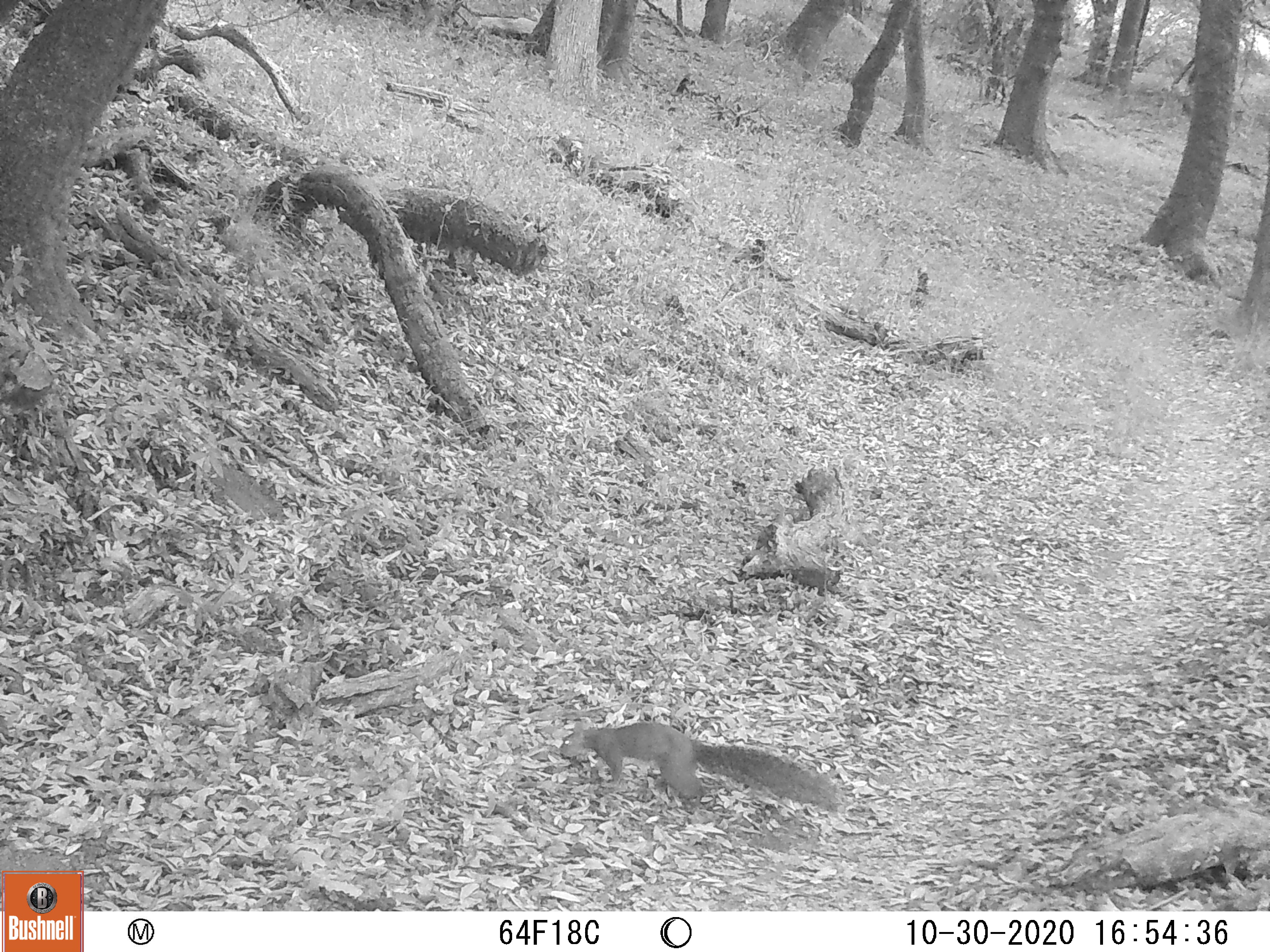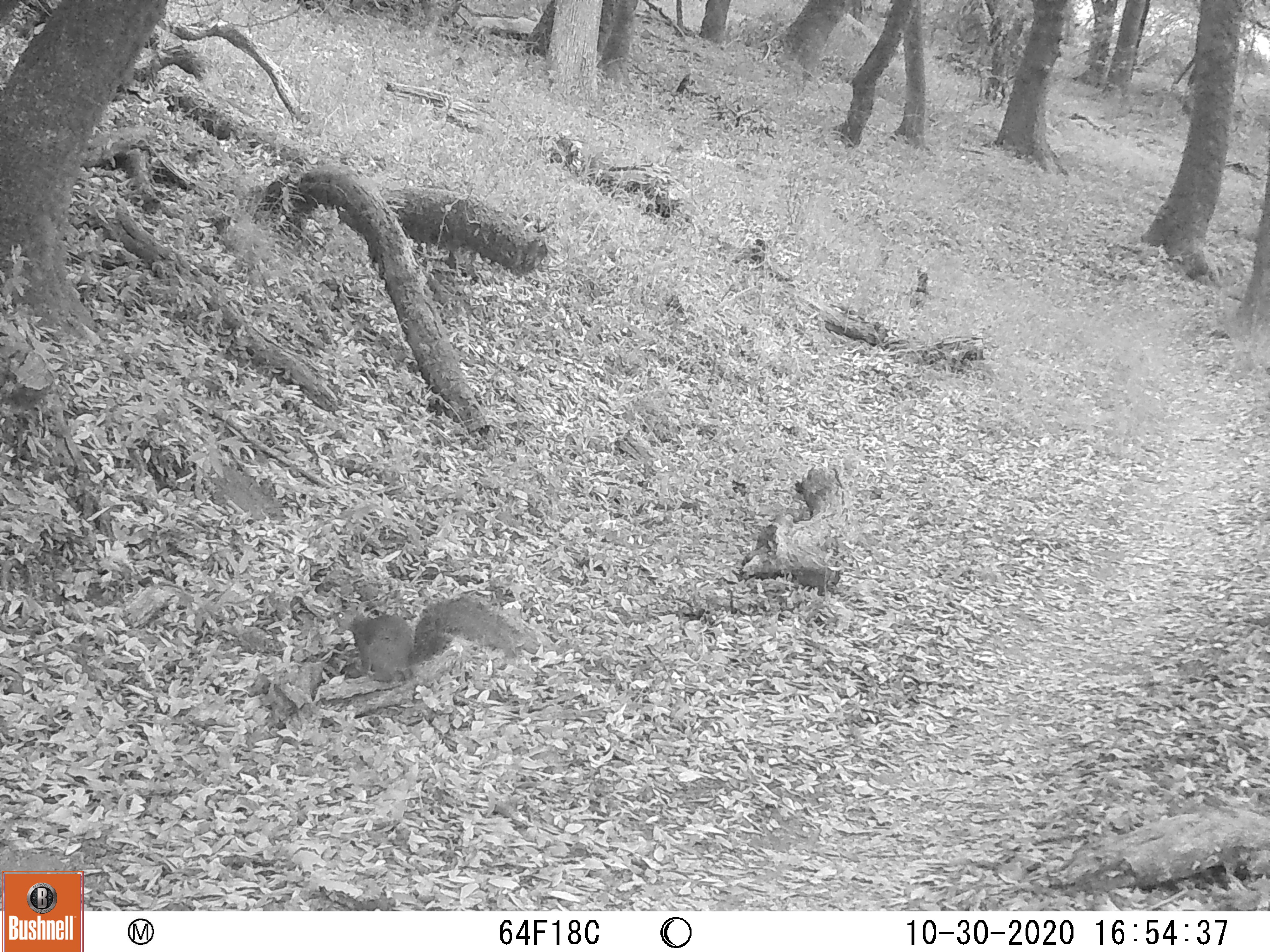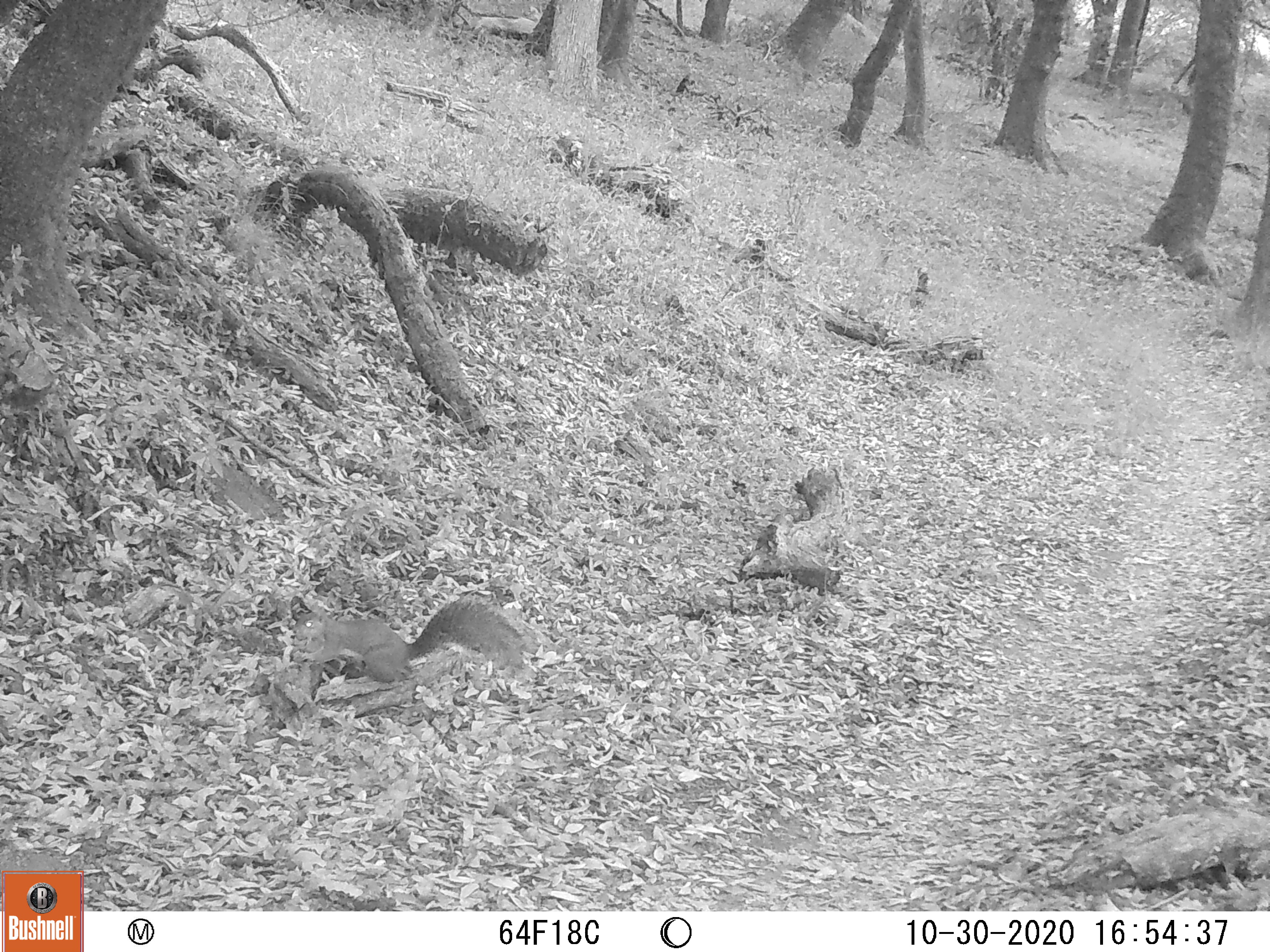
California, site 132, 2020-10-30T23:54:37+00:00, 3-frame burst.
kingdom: Animalia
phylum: Chordata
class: Mammalia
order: Rodentia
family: Sciuridae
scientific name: Sciuridae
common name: squirrel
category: unknown squirrel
Unknown squirrel (squirrel) (Sciuridae).